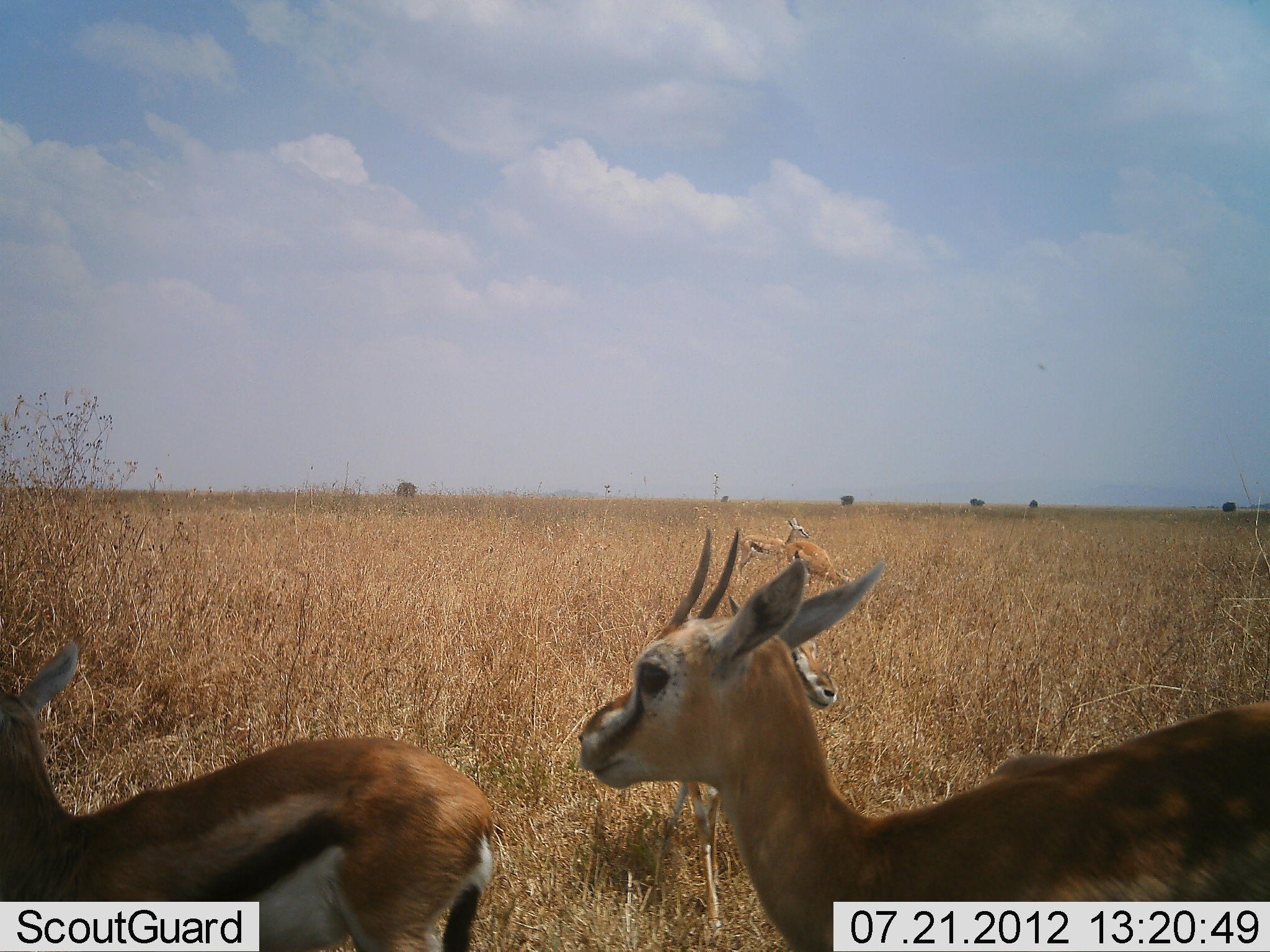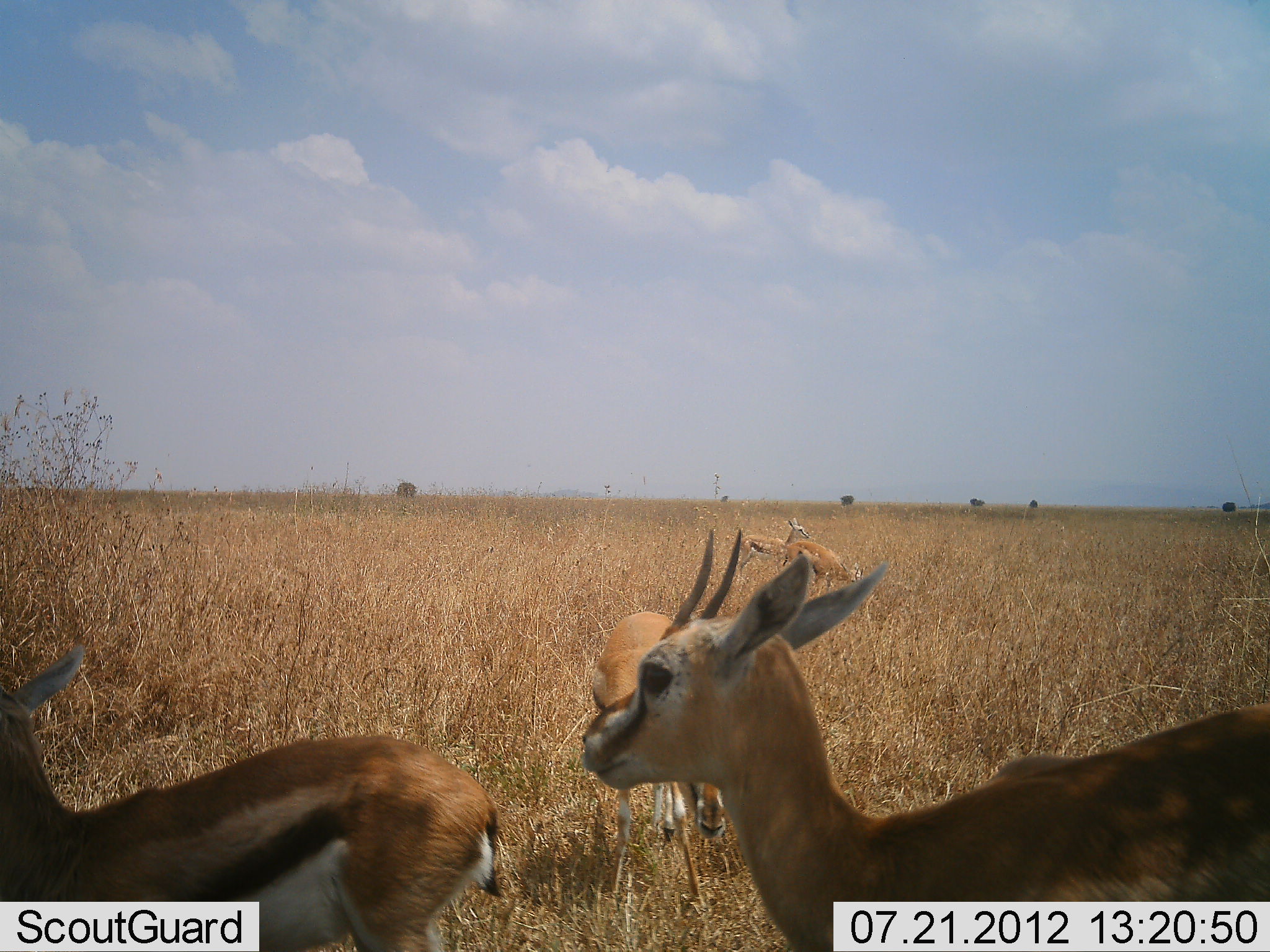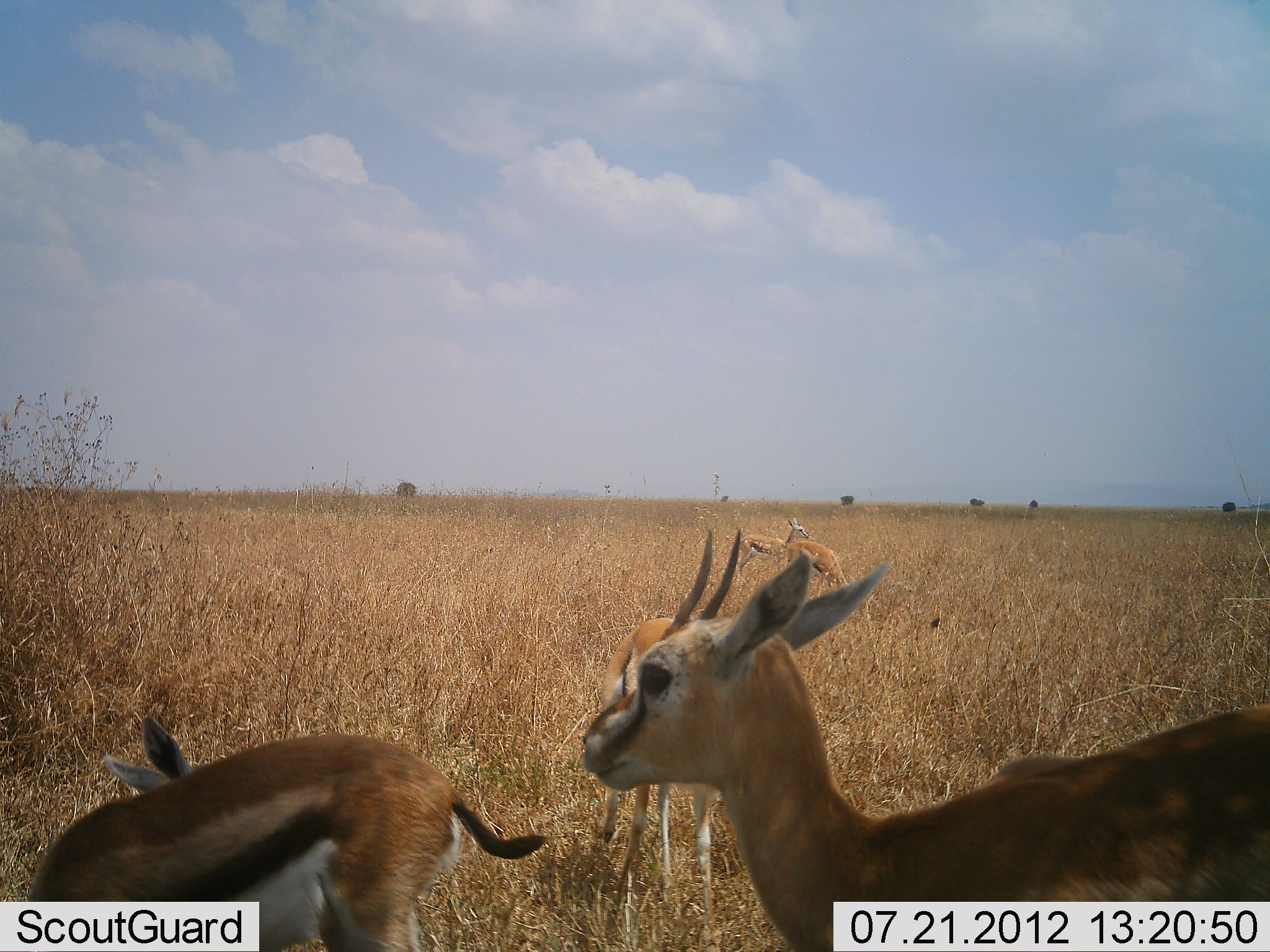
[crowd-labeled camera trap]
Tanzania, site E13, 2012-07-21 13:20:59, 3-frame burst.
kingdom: Animalia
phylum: Chordata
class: Mammalia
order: Artiodactyla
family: Bovidae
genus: Eudorcas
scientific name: Eudorcas thomsonii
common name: thomson's gazelle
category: gazellethomsons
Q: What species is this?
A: Gazellethomsons (thomson's gazelle) (Eudorcas thomsonii).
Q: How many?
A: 5.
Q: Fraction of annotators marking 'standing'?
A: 80%.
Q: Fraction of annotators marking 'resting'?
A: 20%.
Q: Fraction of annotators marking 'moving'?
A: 40%.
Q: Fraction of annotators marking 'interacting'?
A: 10%.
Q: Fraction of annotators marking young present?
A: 30%.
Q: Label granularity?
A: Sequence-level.